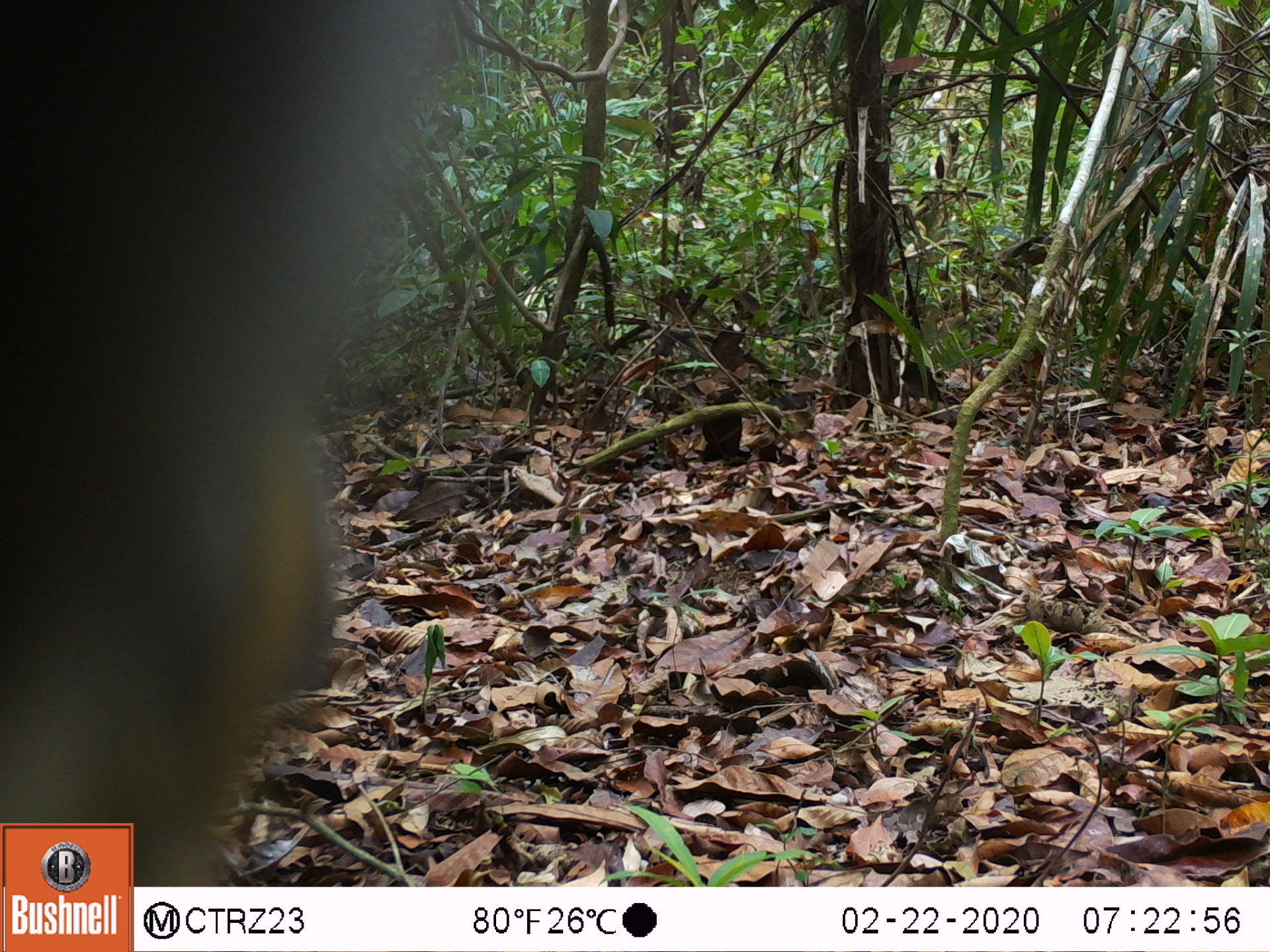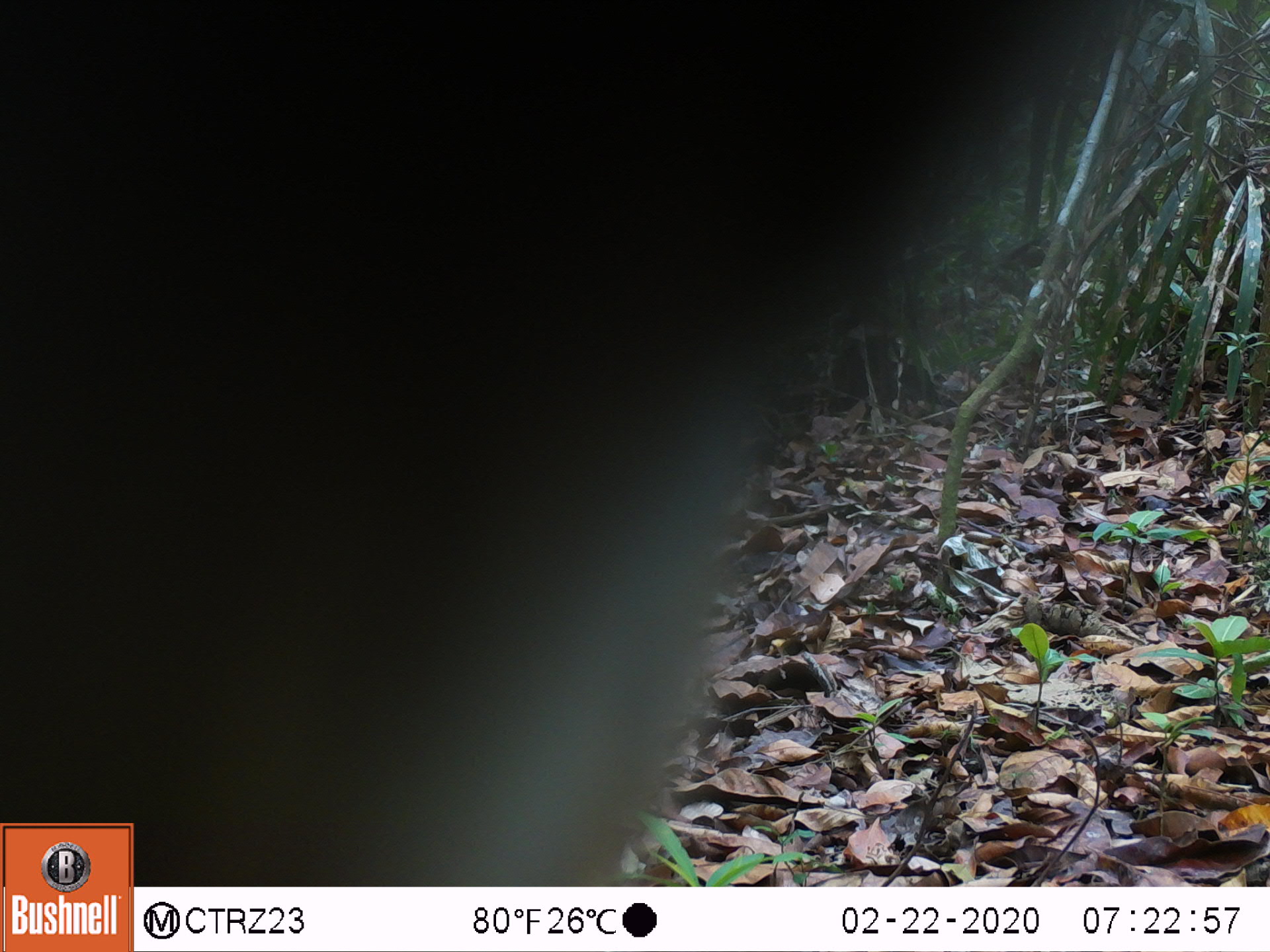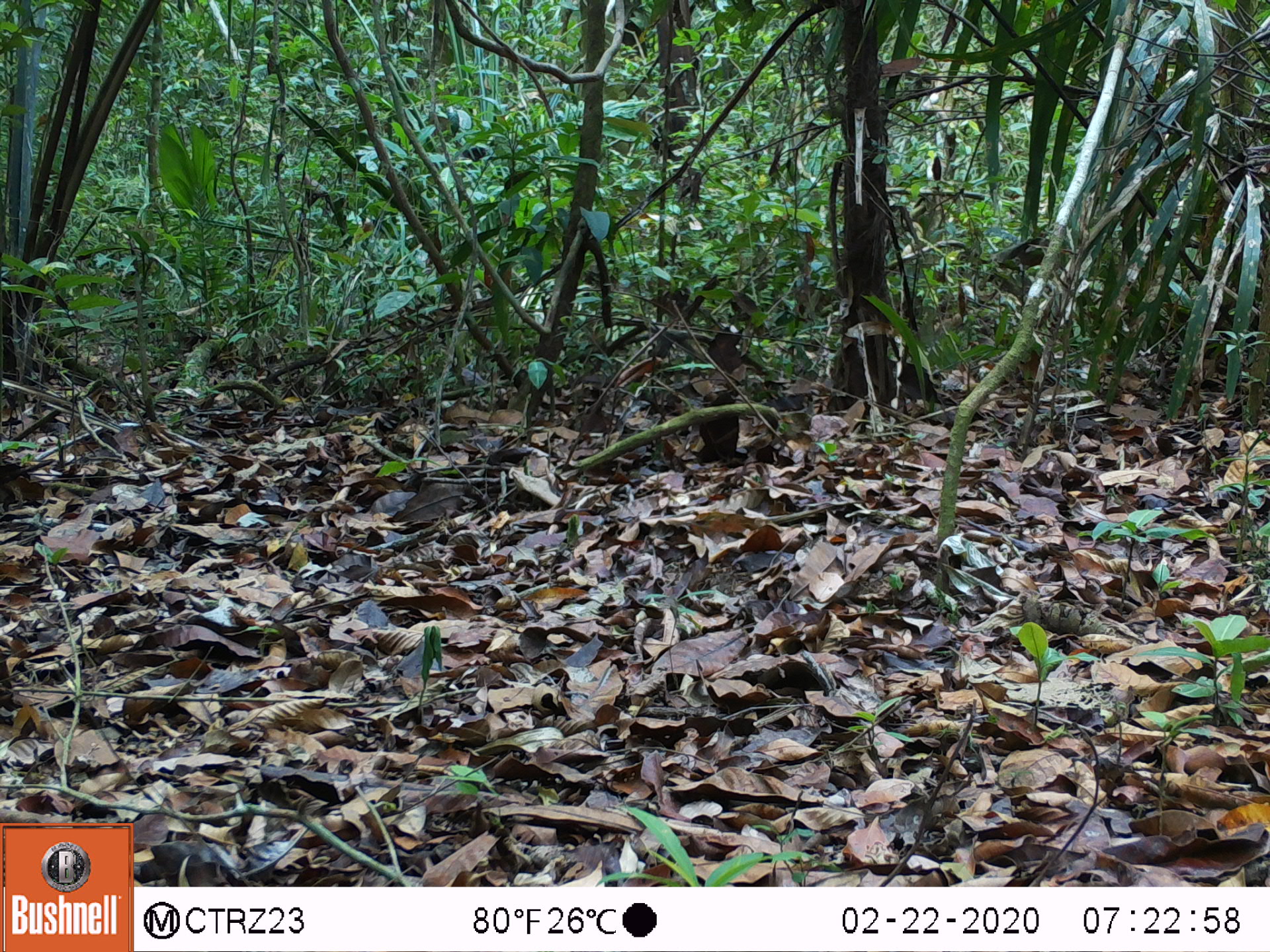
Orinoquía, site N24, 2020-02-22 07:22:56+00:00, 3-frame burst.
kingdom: Animalia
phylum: Chordata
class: Mammalia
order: Carnivora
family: Procyonidae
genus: Nasua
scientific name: Nasua nasua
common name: south american coati